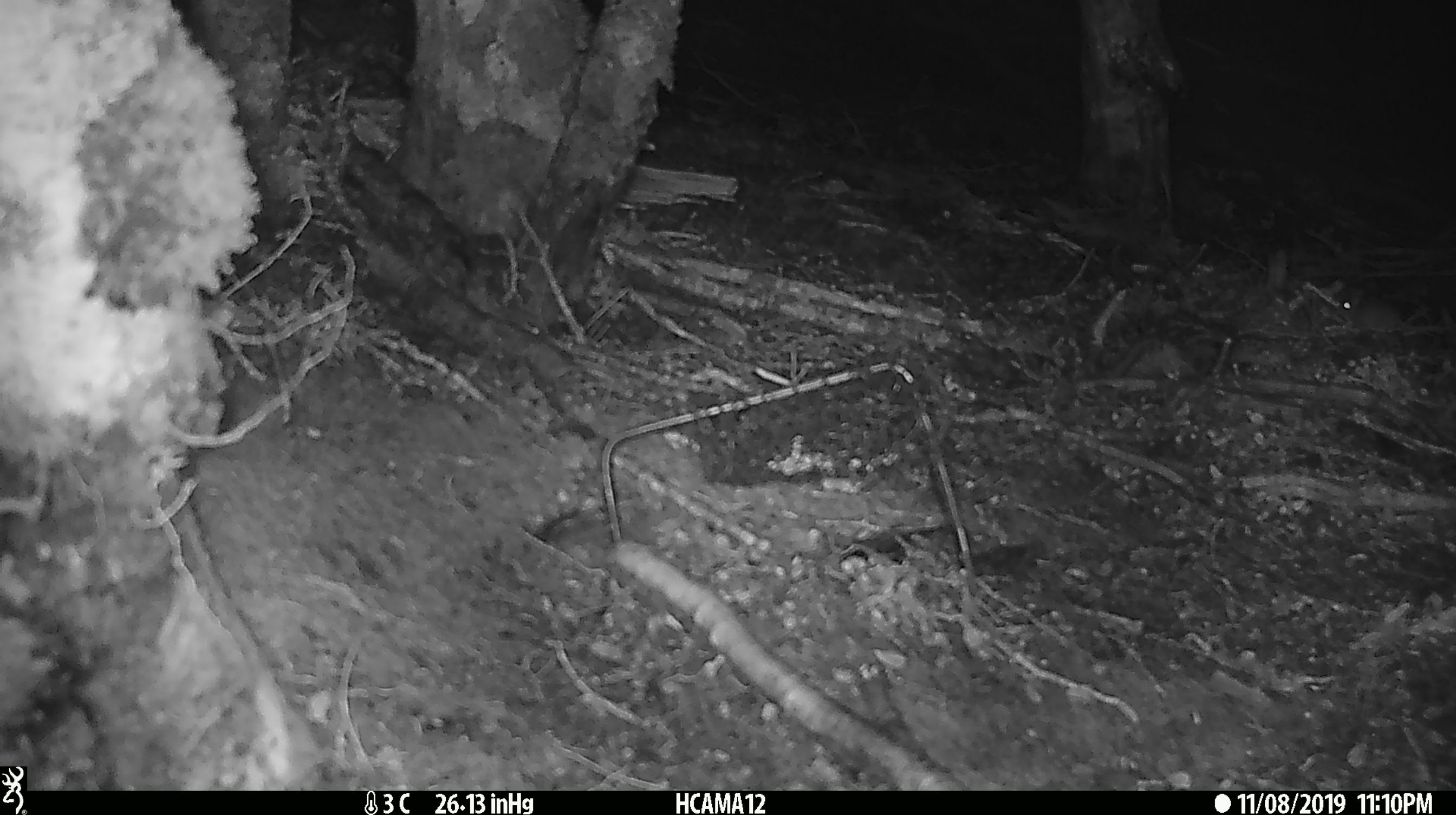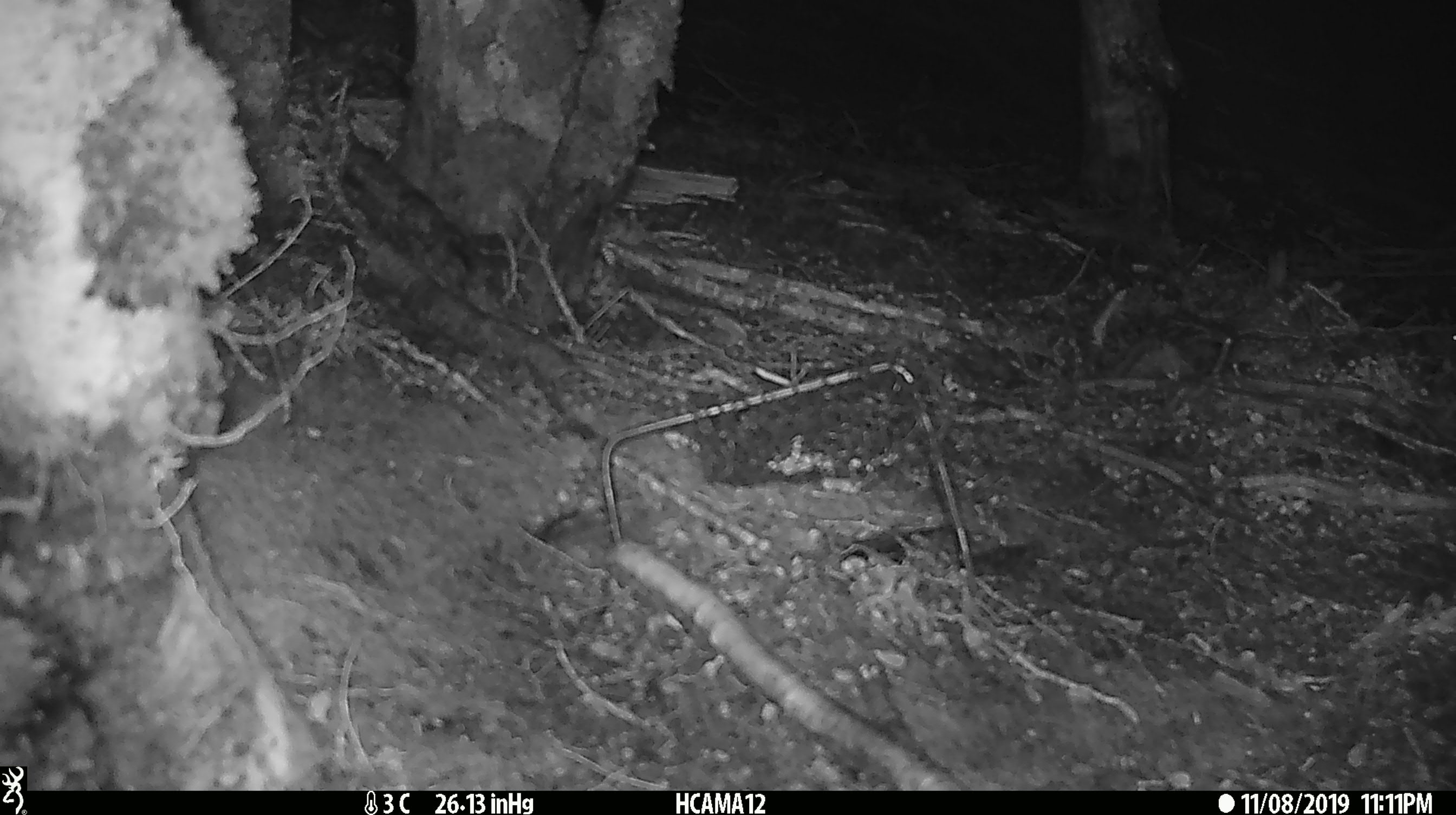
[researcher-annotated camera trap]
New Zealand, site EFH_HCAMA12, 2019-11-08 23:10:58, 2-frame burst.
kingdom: Animalia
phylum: Chordata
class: Mammalia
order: Rodentia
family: Muridae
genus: Mus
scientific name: Mus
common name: mouse